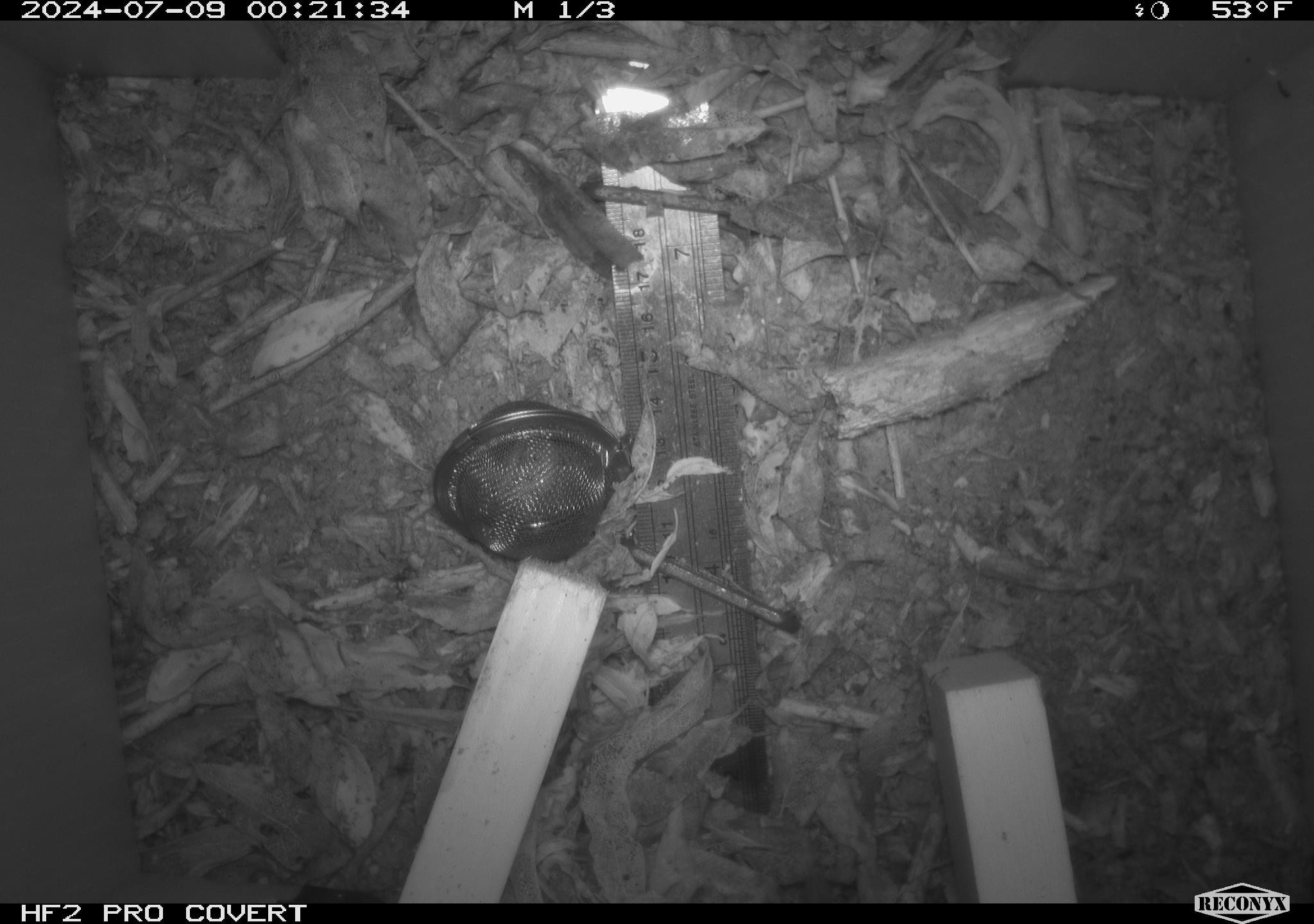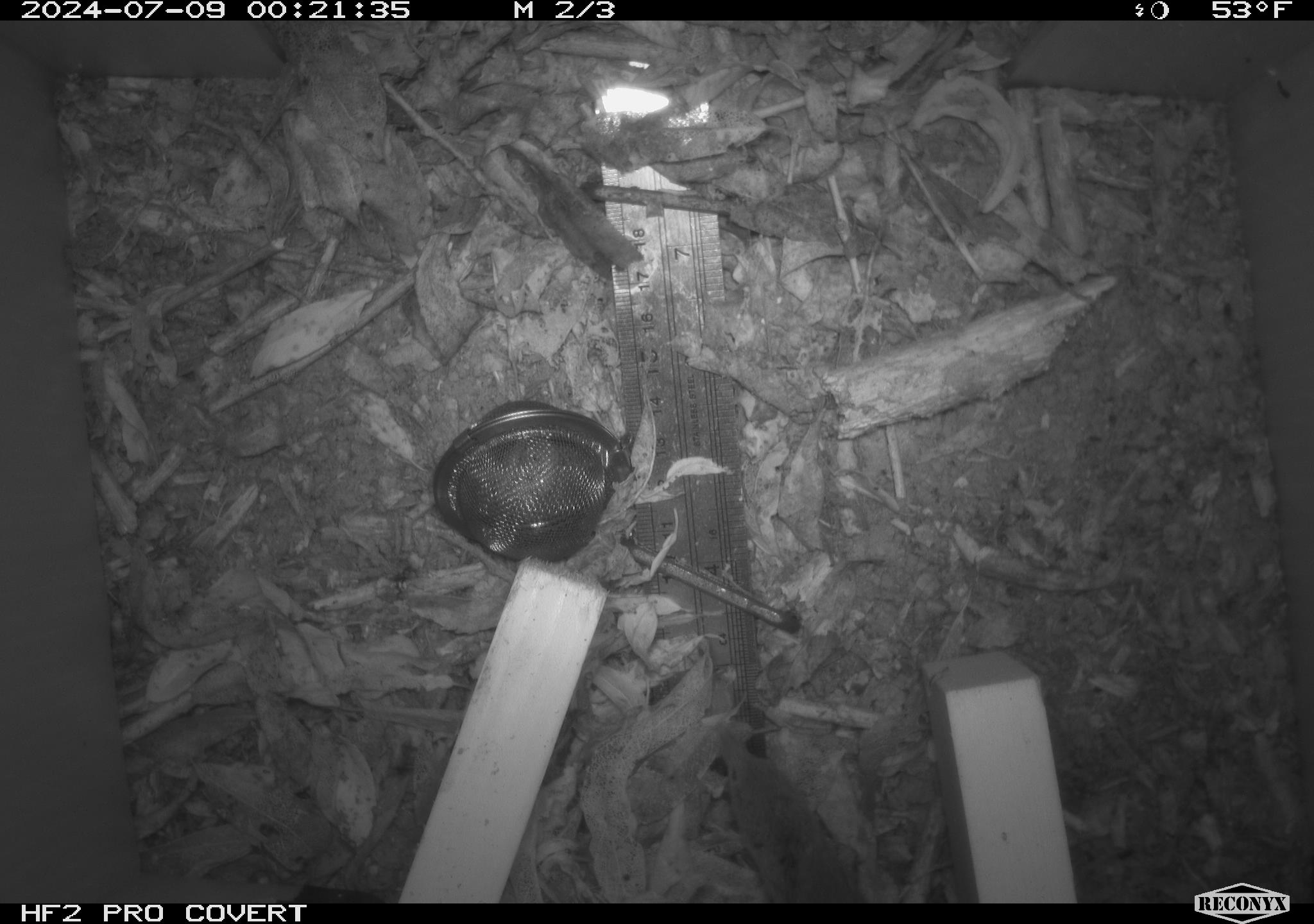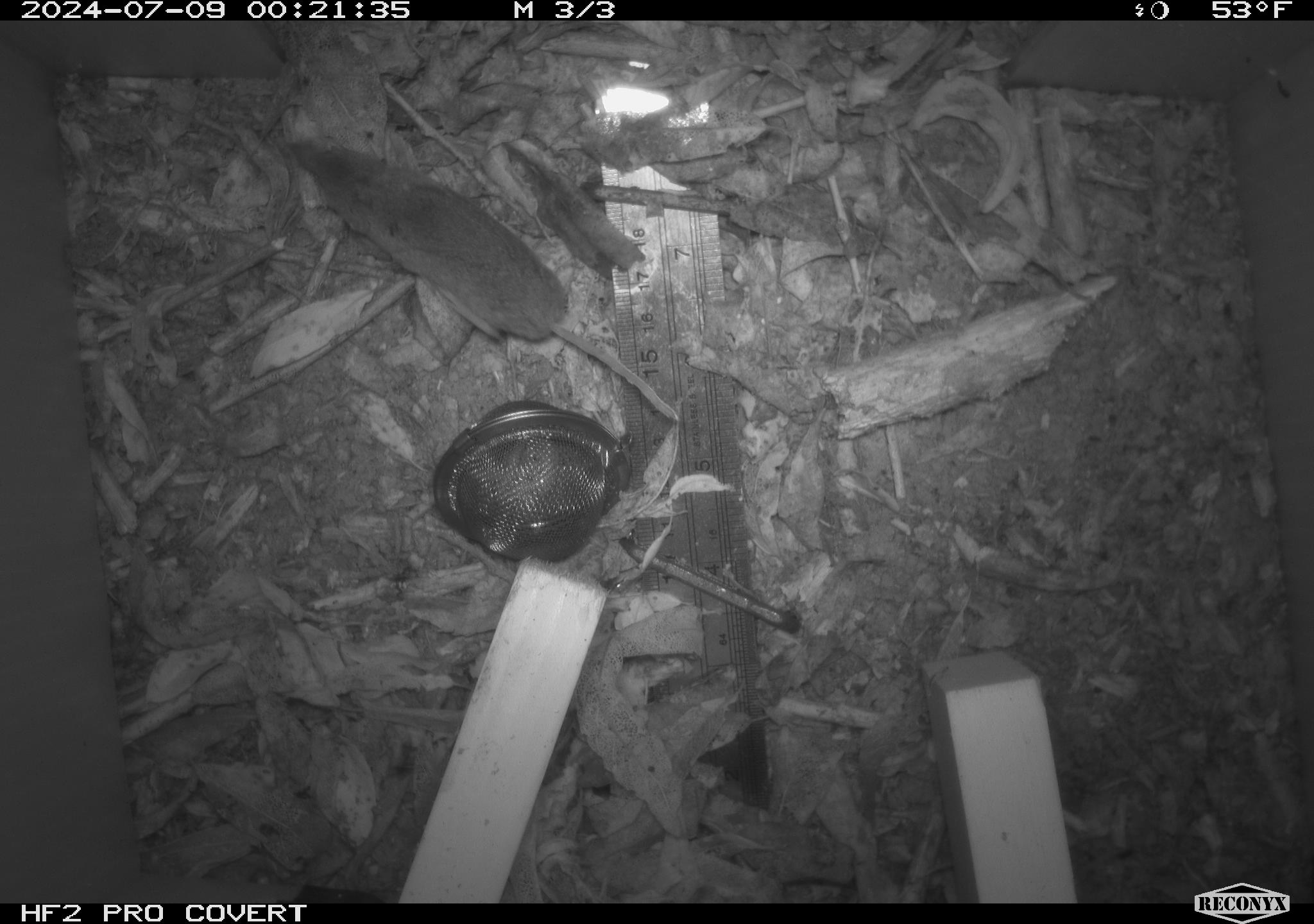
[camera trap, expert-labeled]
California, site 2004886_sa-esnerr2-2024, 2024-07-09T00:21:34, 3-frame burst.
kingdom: Animalia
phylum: Chordata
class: Mammalia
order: Rodentia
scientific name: Rodentia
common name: rodent